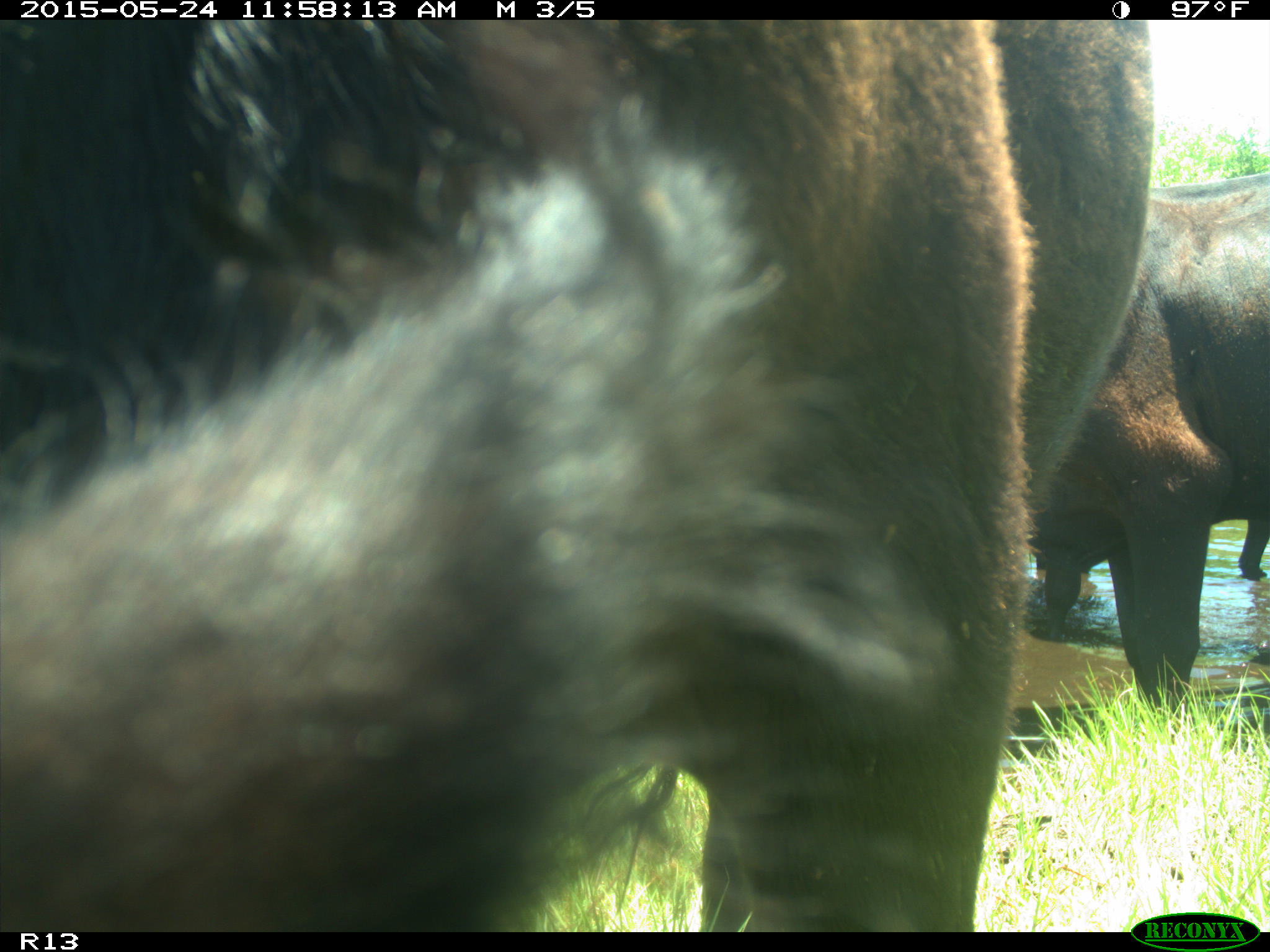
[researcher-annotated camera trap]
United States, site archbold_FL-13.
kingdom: Animalia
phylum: Chordata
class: Mammalia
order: Artiodactyla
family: Bovidae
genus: Bos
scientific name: Bos taurus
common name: domestic cow